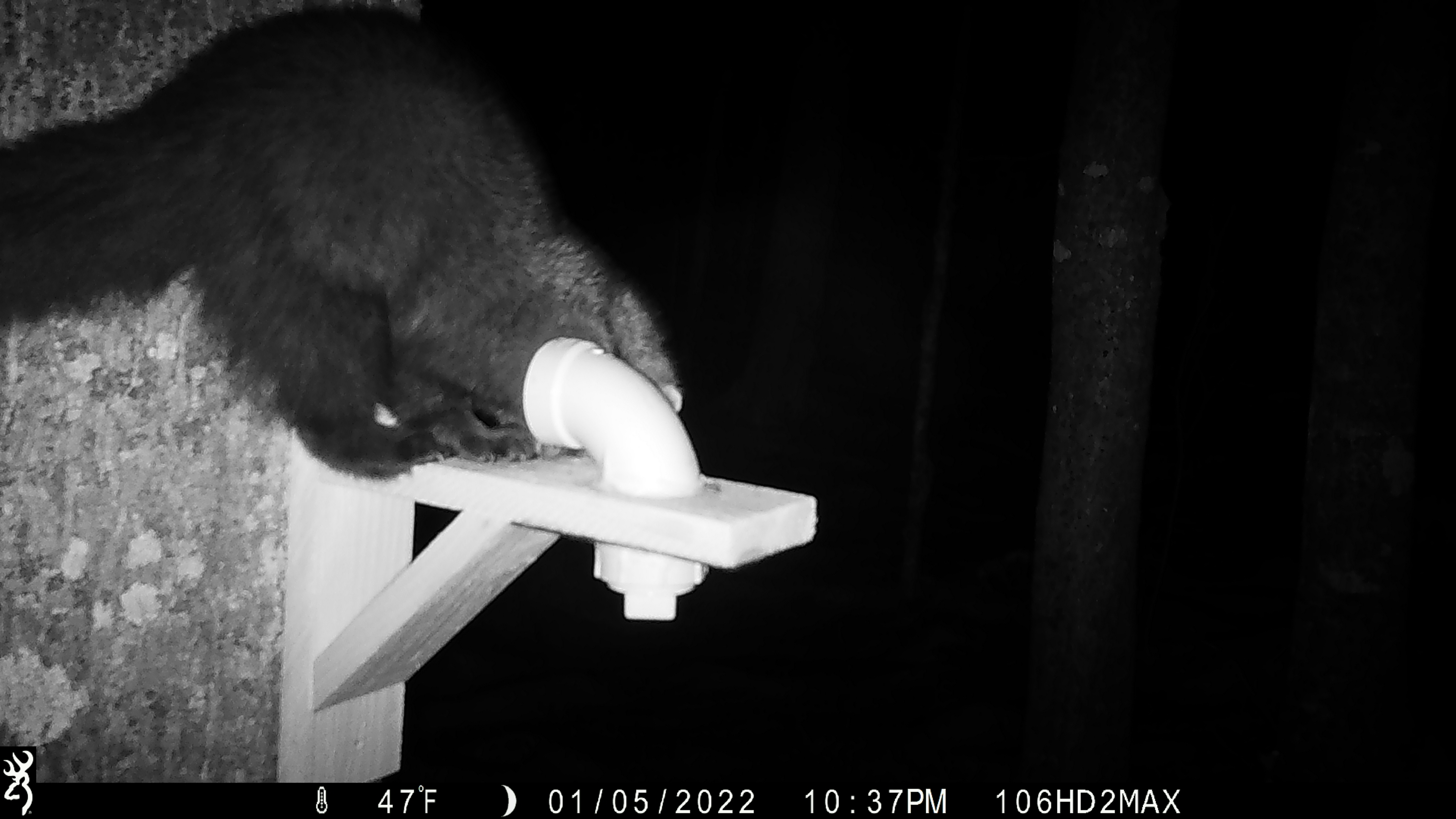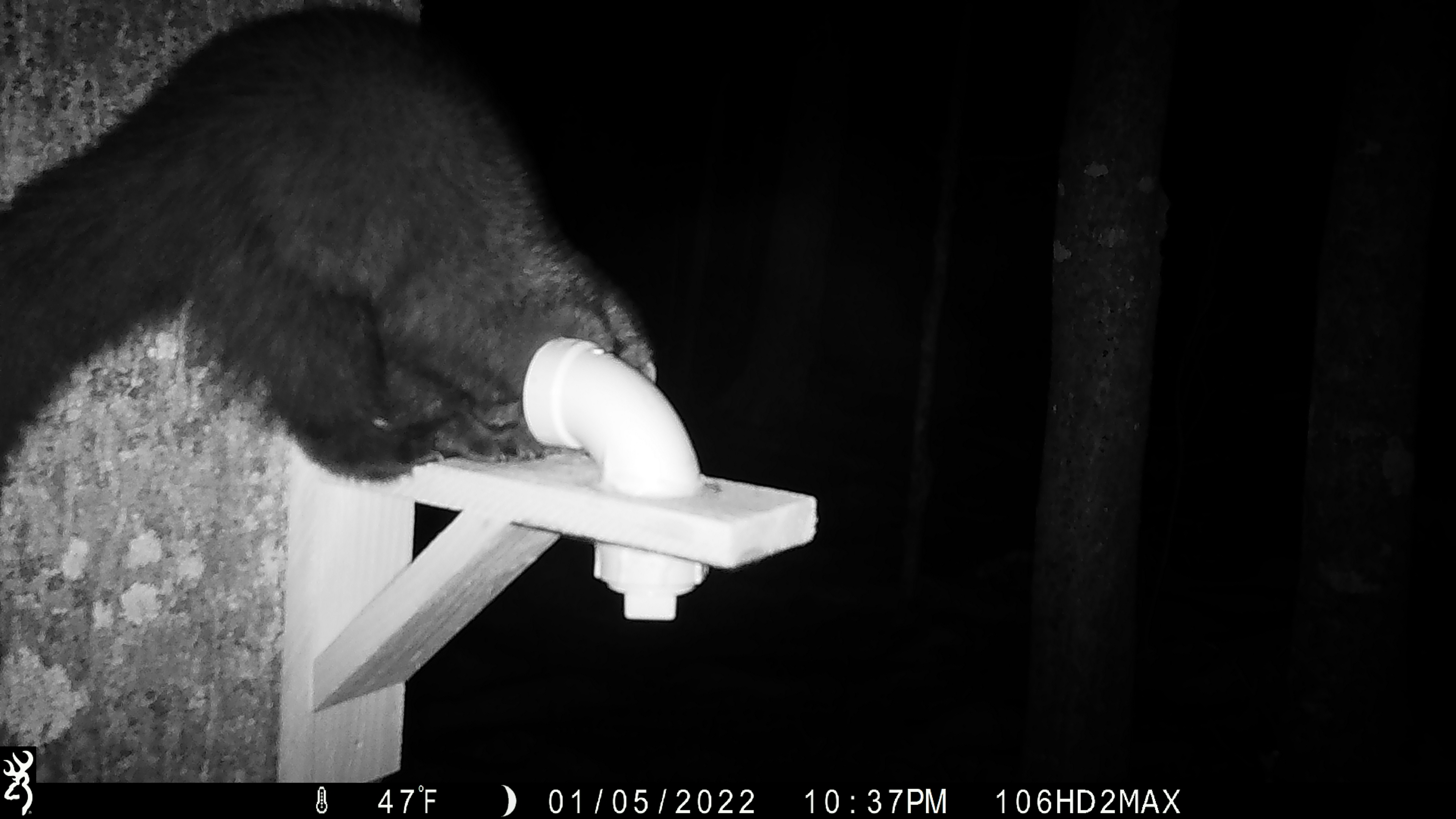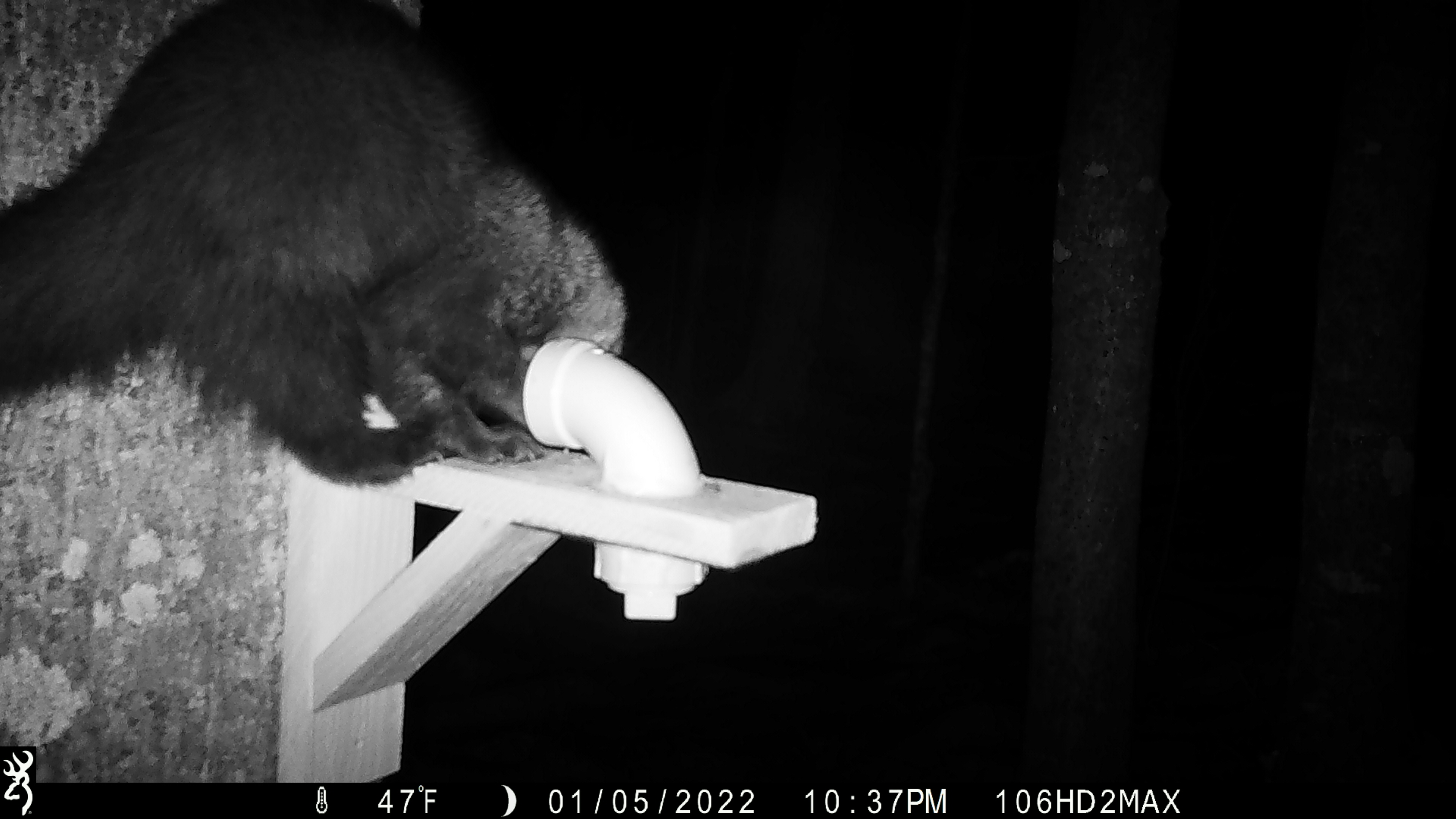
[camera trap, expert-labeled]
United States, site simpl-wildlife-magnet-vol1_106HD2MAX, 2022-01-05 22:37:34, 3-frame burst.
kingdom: Animalia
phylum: Chordata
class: Mammalia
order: Carnivora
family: Mustelidae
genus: Pekania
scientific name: Pekania pennanti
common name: fisher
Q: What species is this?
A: Fisher (Pekania pennanti).